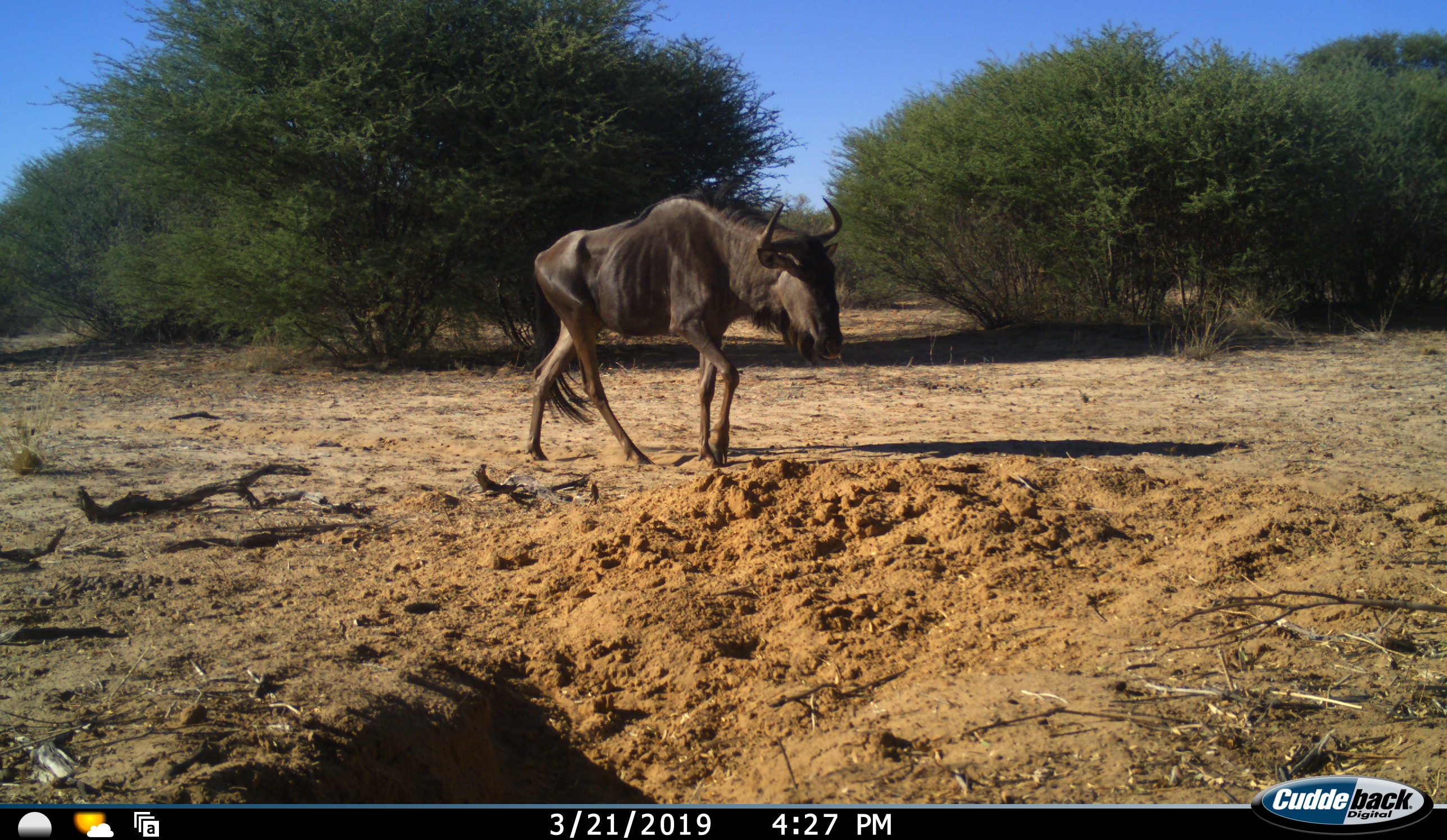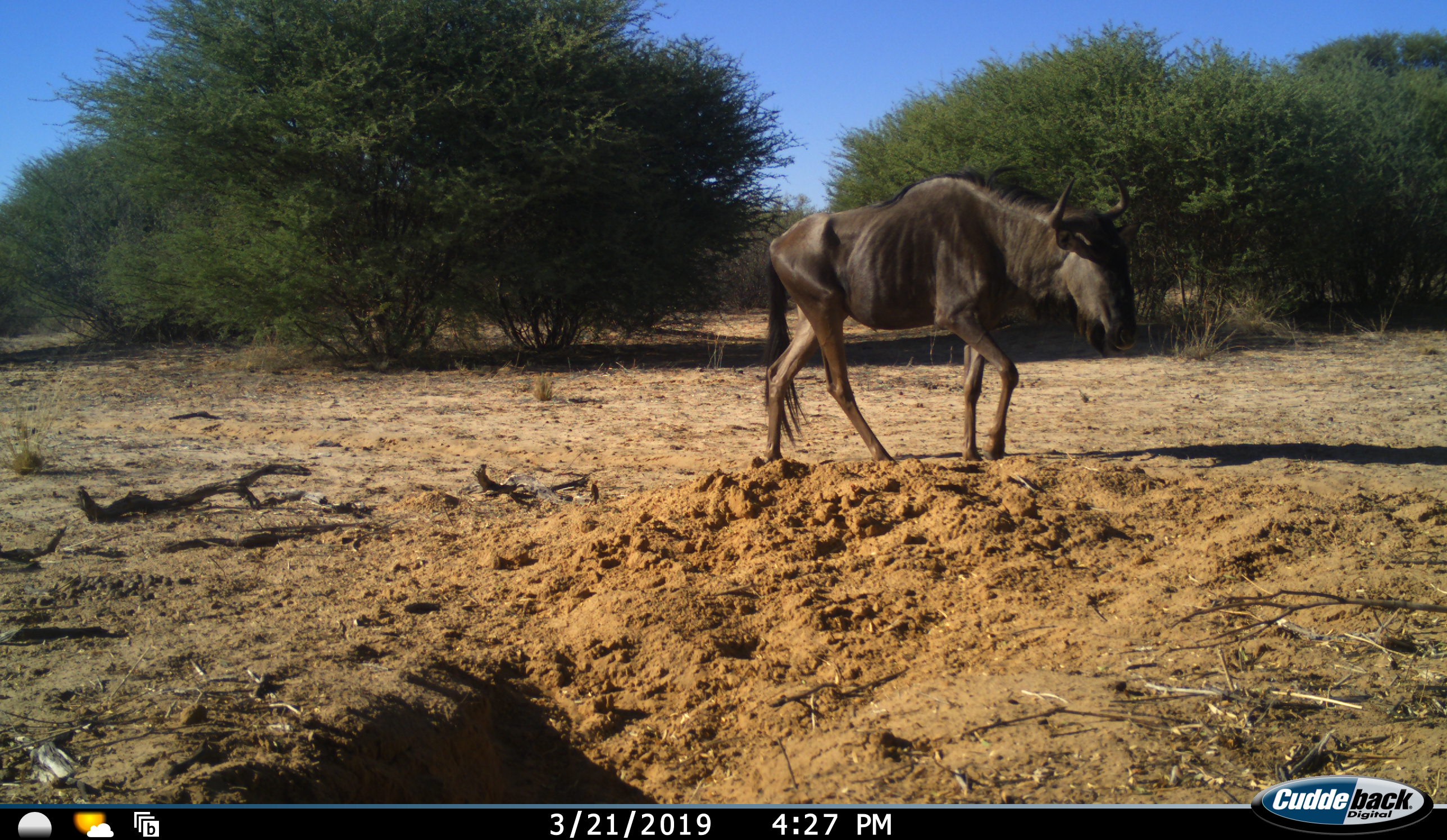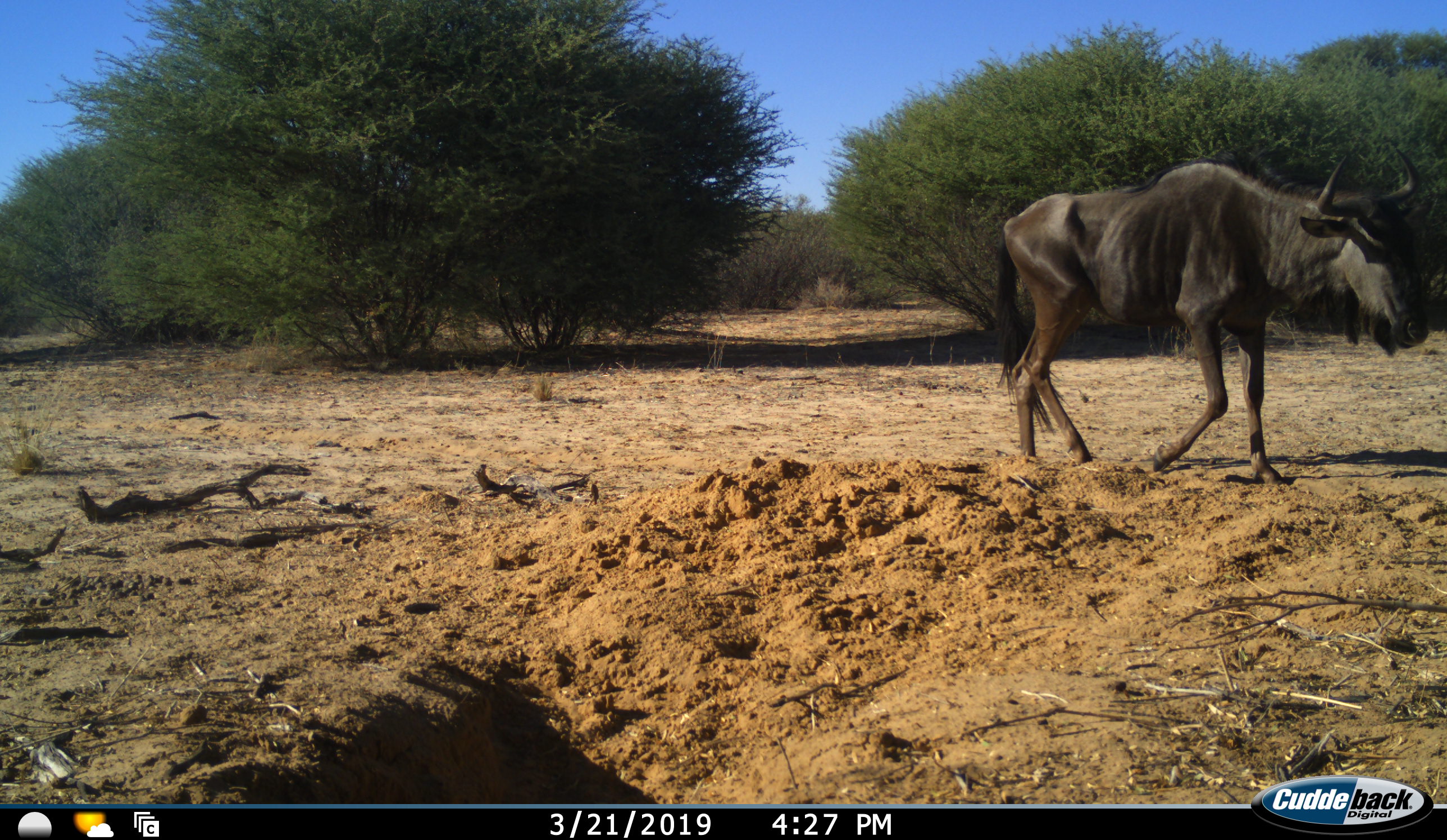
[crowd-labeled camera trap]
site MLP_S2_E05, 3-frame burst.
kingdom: Animalia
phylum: Chordata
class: Mammalia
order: Artiodactyla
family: Bovidae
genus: Connochaetes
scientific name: Connochaetes taurinus taurinus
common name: blue wildebeest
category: wildebeestblue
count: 1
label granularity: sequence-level